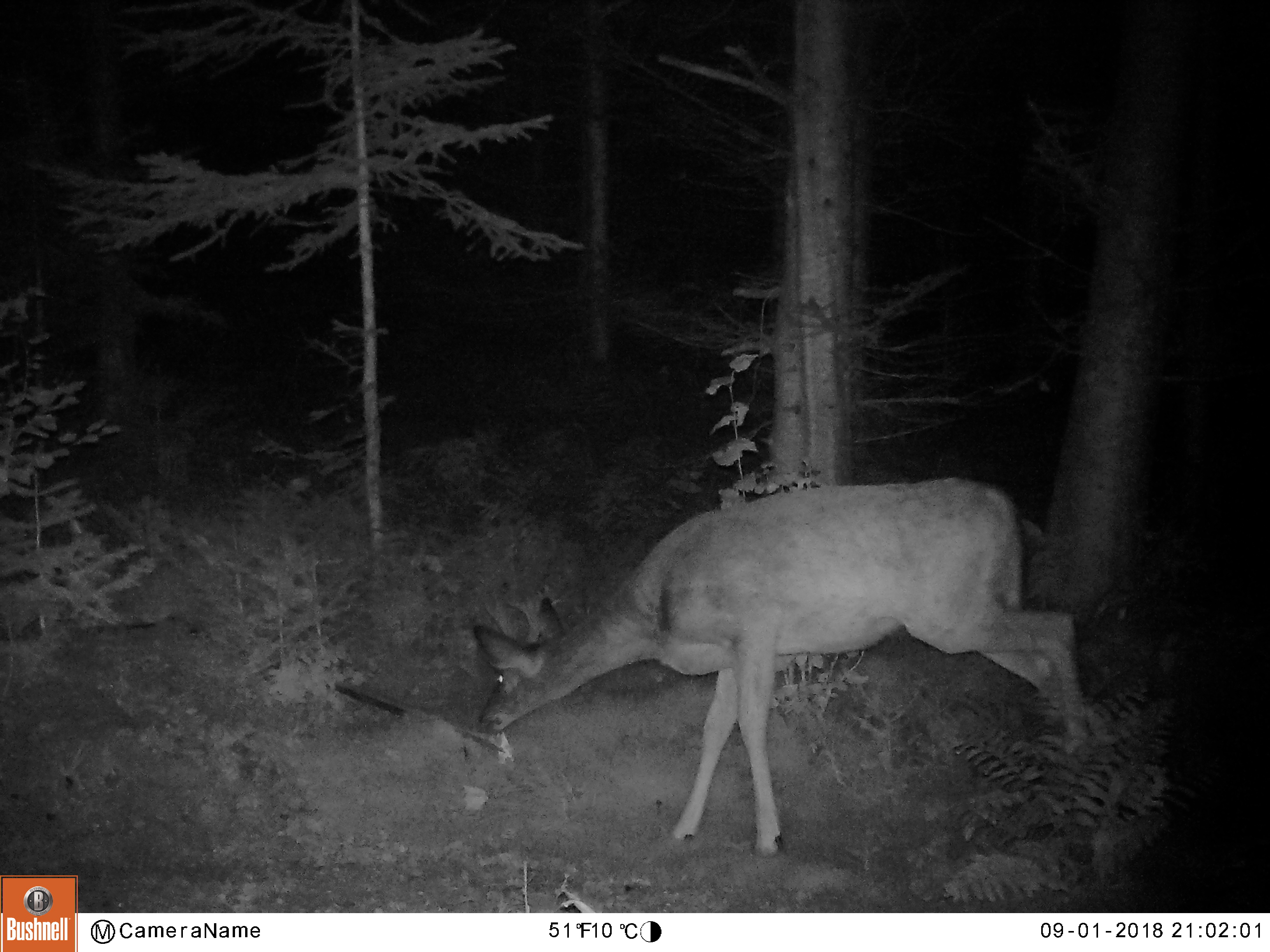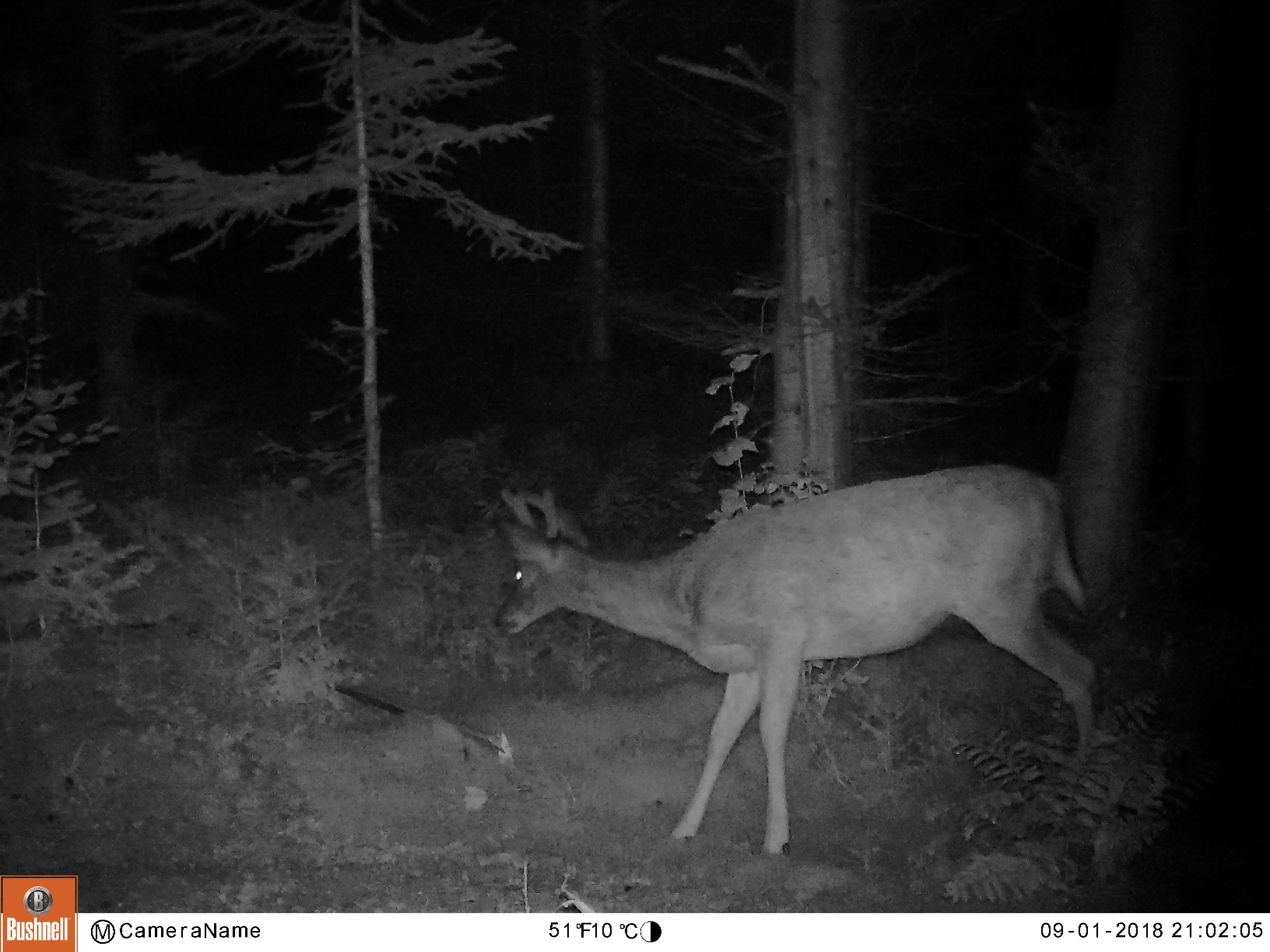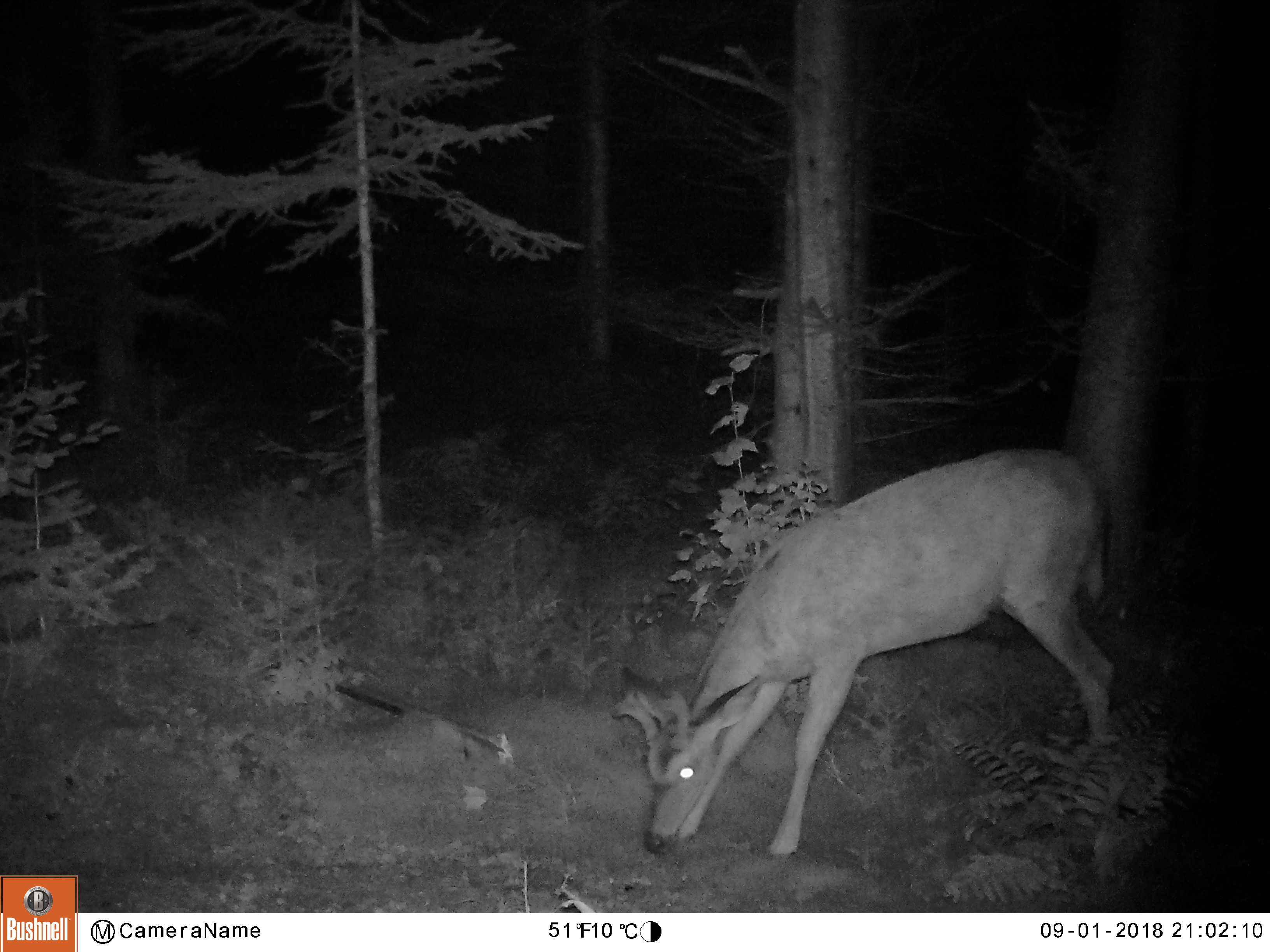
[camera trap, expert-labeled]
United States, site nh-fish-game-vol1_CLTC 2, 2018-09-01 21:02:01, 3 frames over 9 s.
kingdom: Animalia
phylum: Chordata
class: Mammalia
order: Artiodactyla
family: Cervidae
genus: Odocoileus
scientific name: Odocoileus virginianus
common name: white-tailed deer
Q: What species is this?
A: White-tailed deer (Odocoileus virginianus).